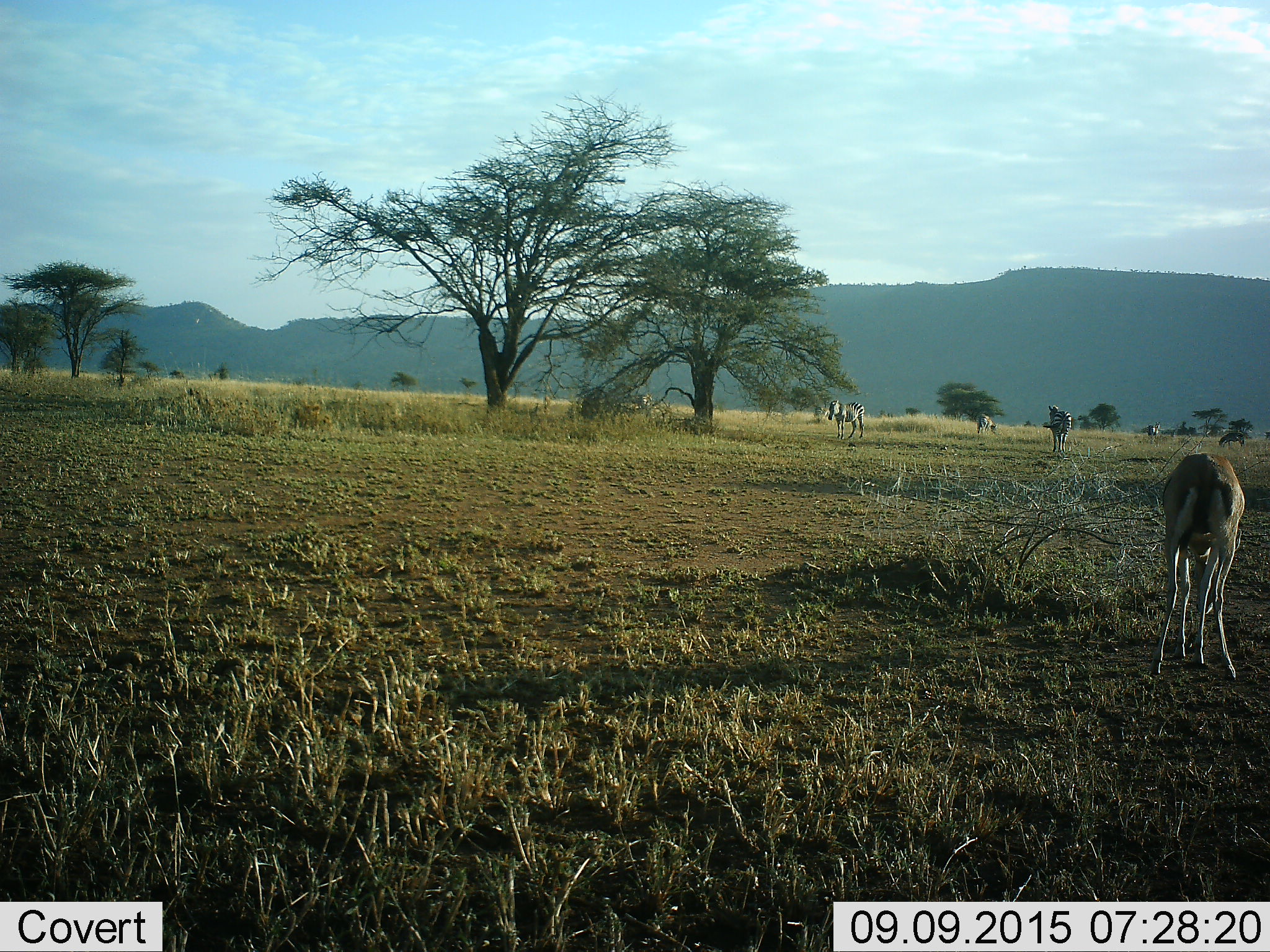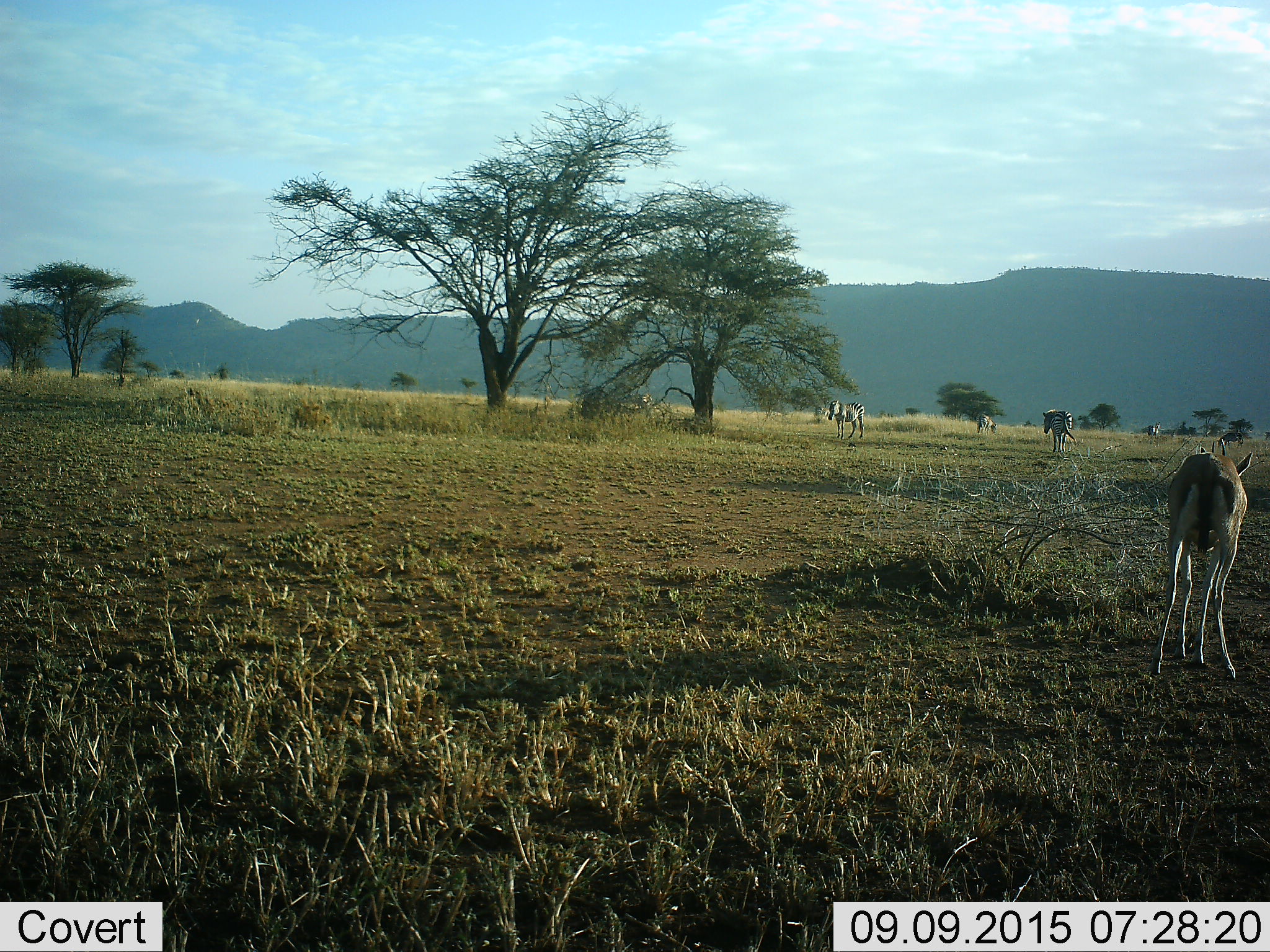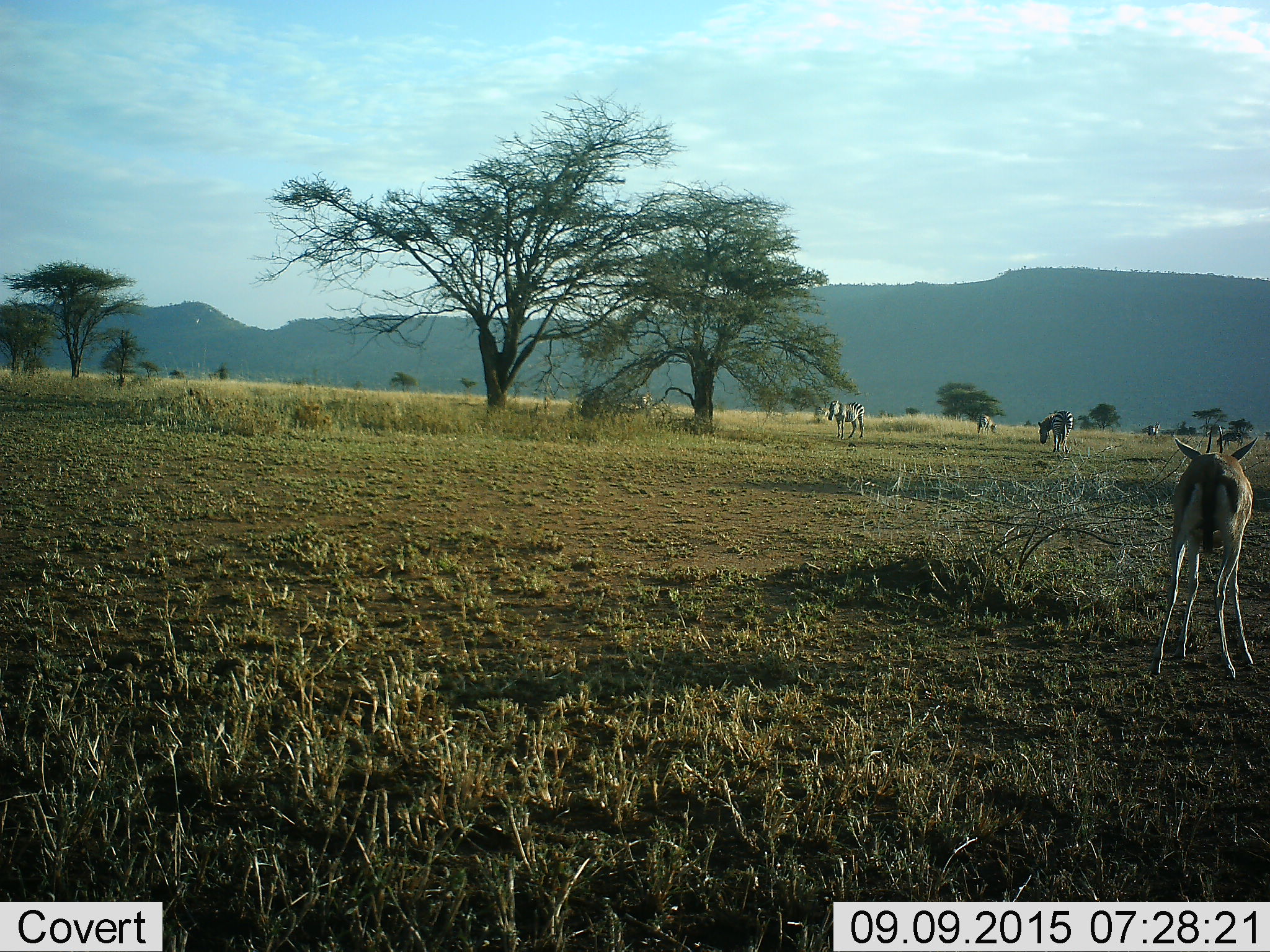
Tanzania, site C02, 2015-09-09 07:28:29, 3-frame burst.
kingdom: Animalia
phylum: Chordata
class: Mammalia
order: Artiodactyla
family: Bovidae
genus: Eudorcas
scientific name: Eudorcas thomsonii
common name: thomson's gazelle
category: gazellethomsons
Gazellethomsons (thomson's gazelle) (Eudorcas thomsonii), count 1. Behavior (volunteer vote fractions): standing 17%, resting 0%, moving 0%, interacting 0%. Young present (vote fraction): 6%. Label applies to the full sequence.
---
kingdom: Animalia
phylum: Chordata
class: Mammalia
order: Perissodactyla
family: Equidae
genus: Equus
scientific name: Equus quagga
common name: plains zebra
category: zebra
Zebra (plains zebra) (Equus quagga), count 5. Behavior (volunteer vote fractions): standing 80%, resting 0%, moving 10%, interacting 5%. Young present (vote fraction): 5%. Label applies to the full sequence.